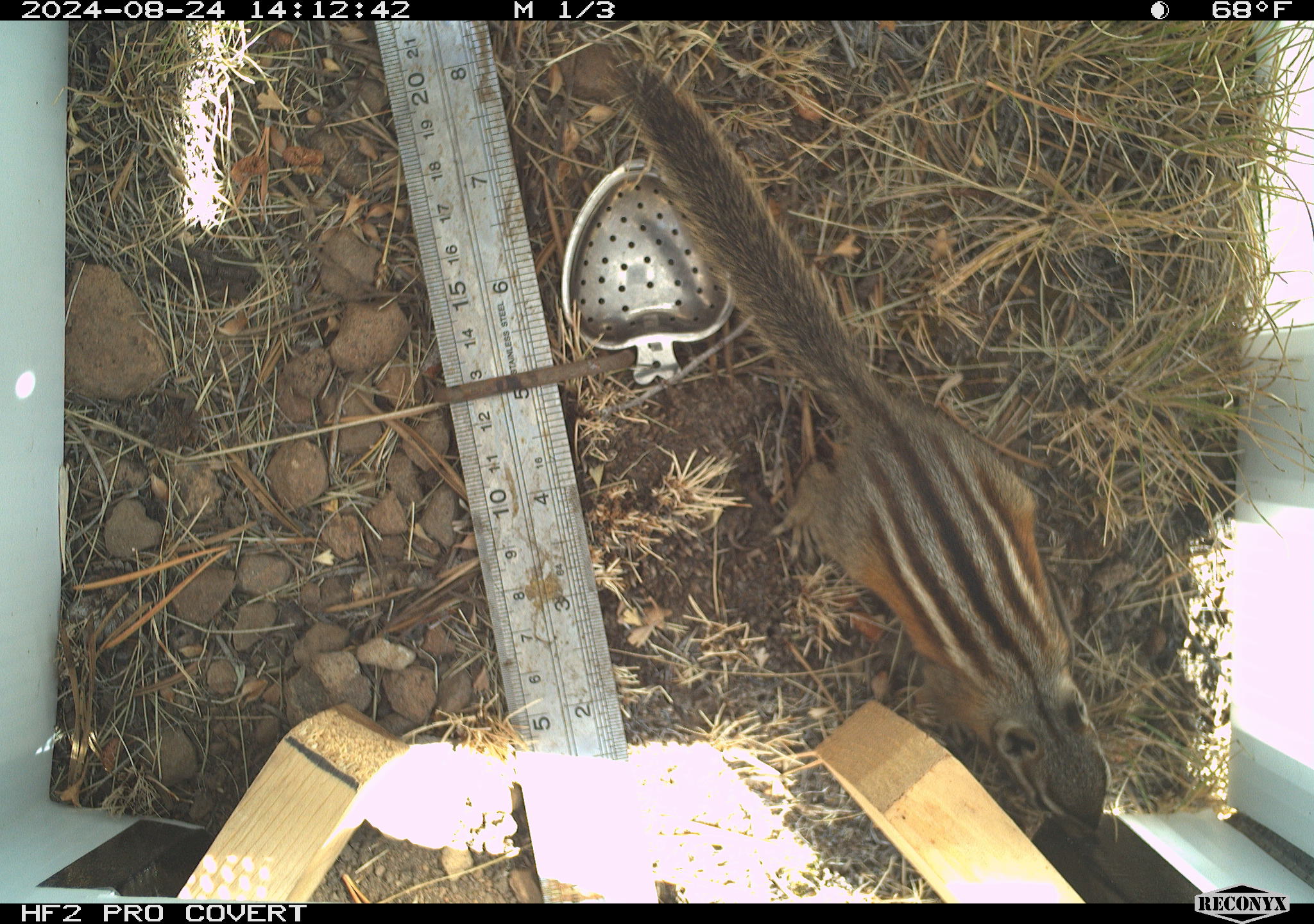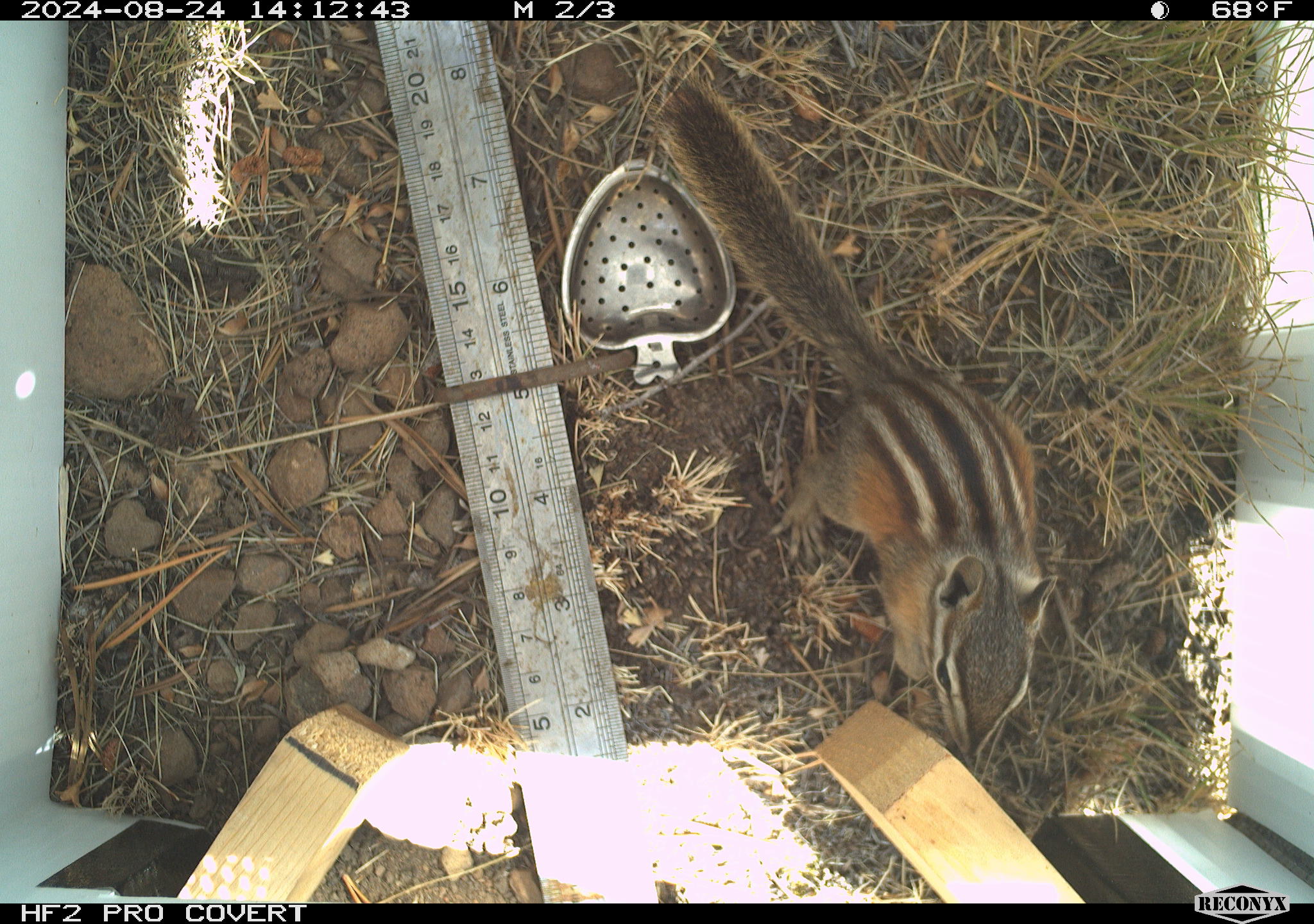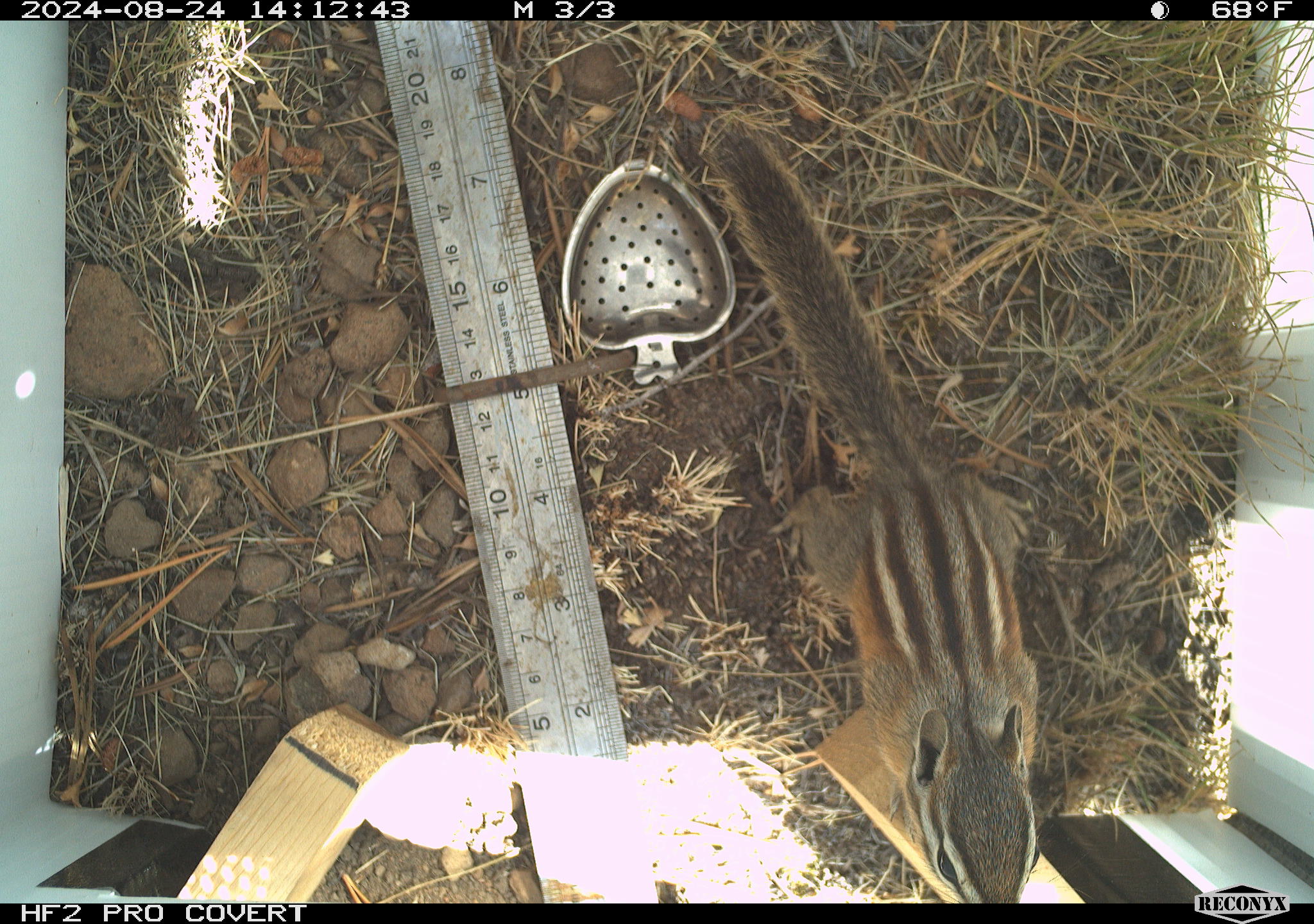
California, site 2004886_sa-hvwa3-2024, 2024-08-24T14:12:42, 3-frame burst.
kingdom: Animalia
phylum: Chordata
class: Mammalia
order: Rodentia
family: Sciuridae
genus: Neotamias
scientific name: Neotamias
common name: western chipmunks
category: neotamias species